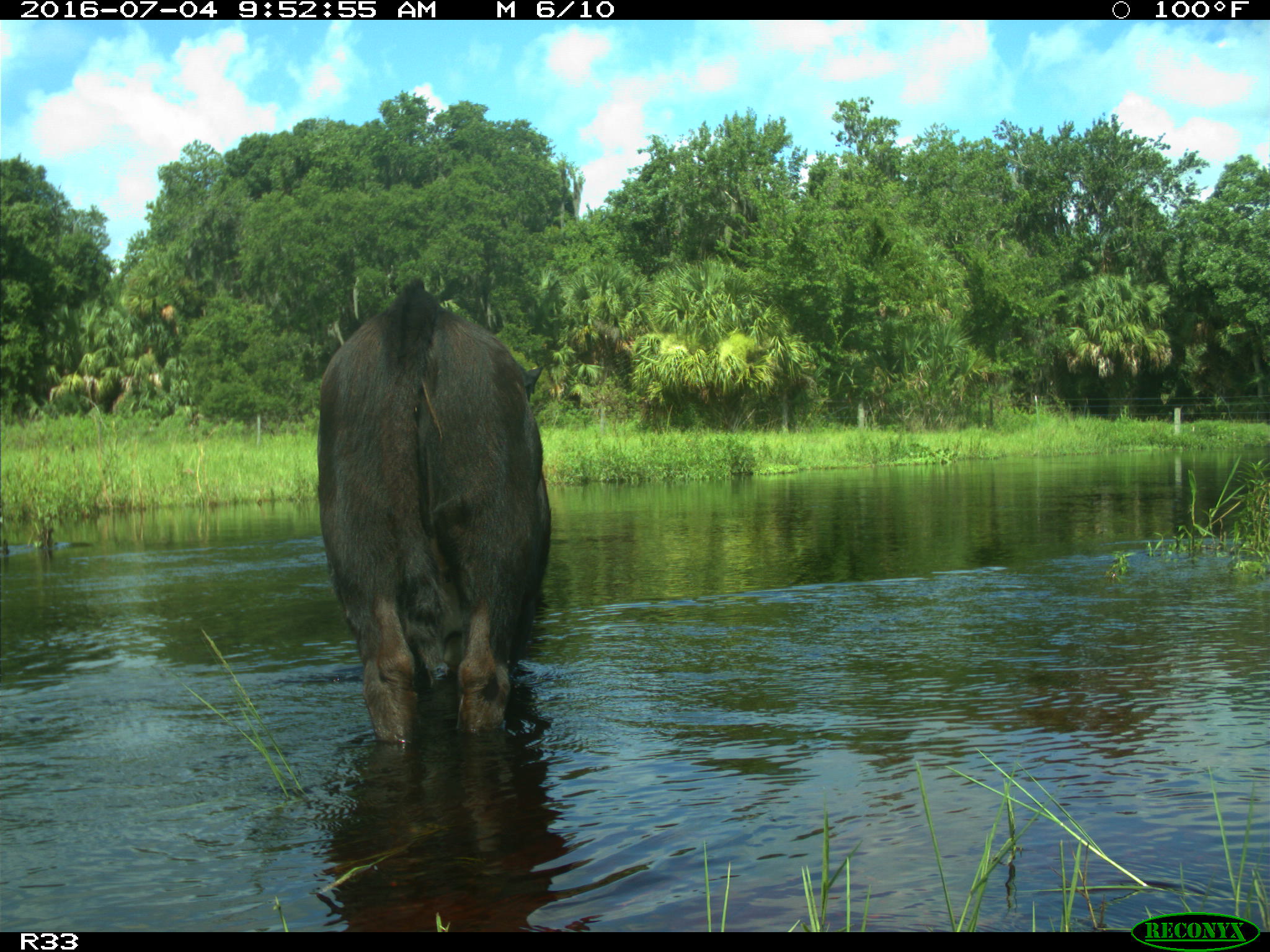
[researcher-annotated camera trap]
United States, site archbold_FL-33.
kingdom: Animalia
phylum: Chordata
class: Mammalia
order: Artiodactyla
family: Bovidae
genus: Bos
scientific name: Bos taurus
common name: domestic cow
Bos taurus (domestic cow).